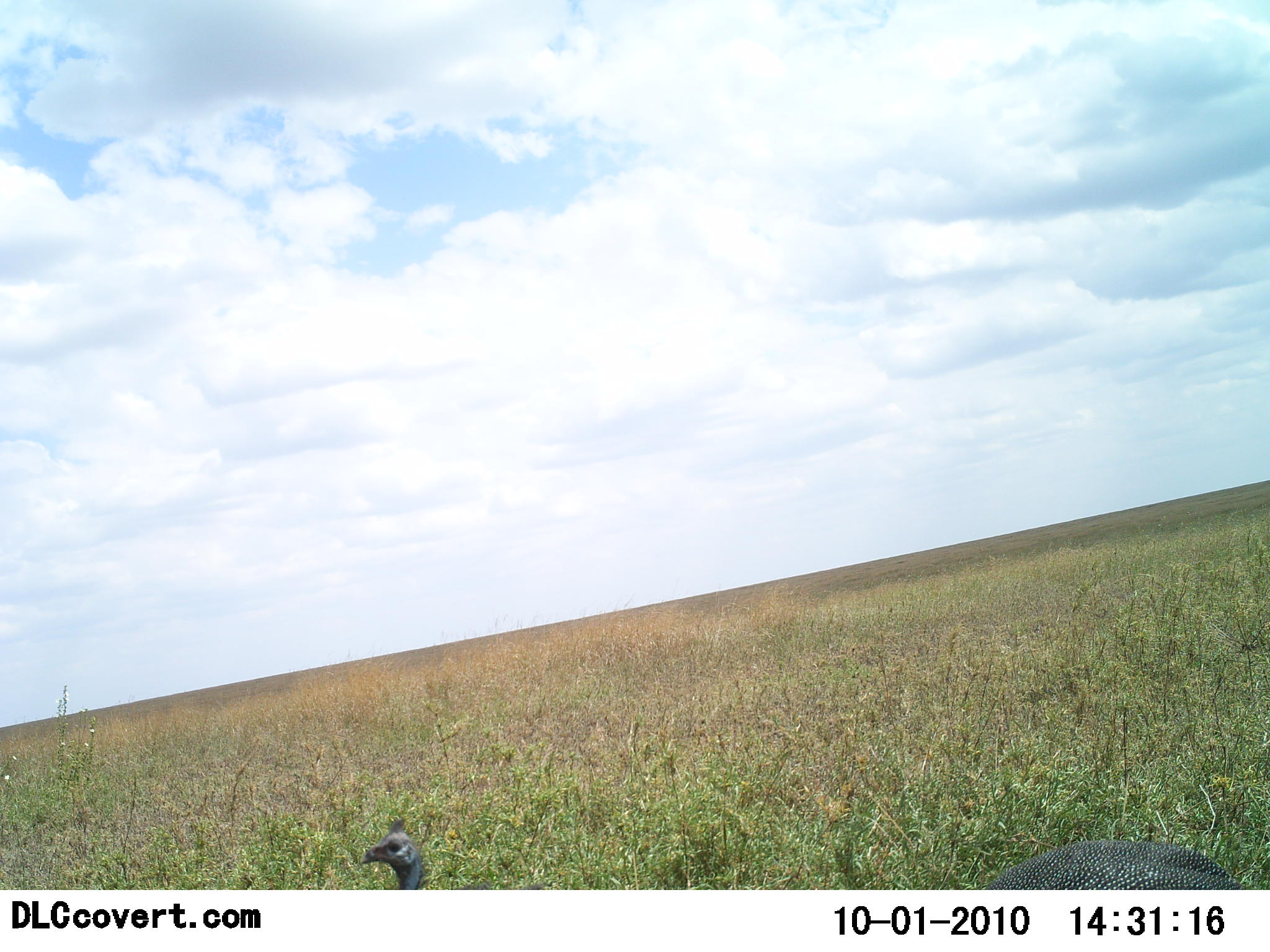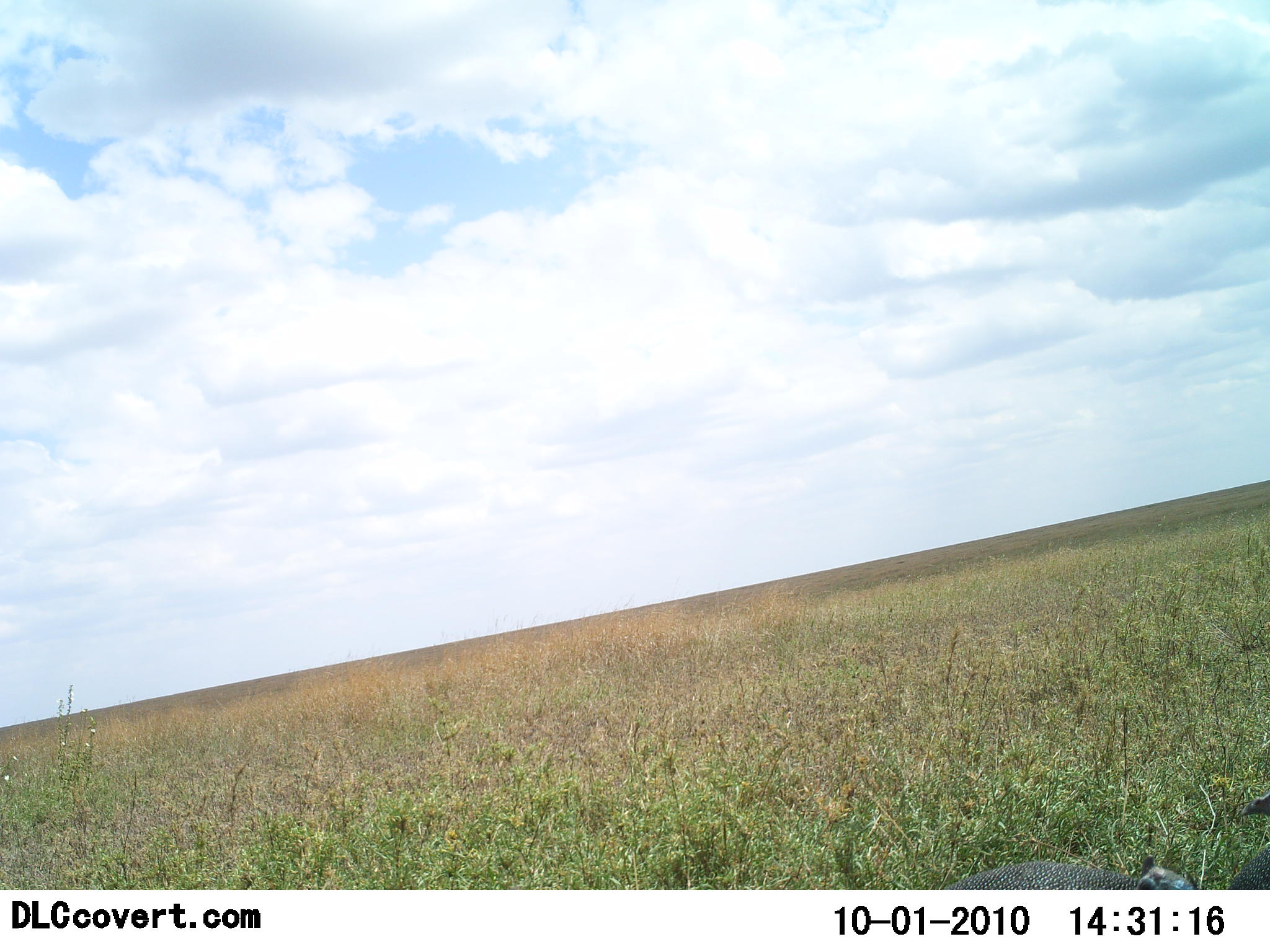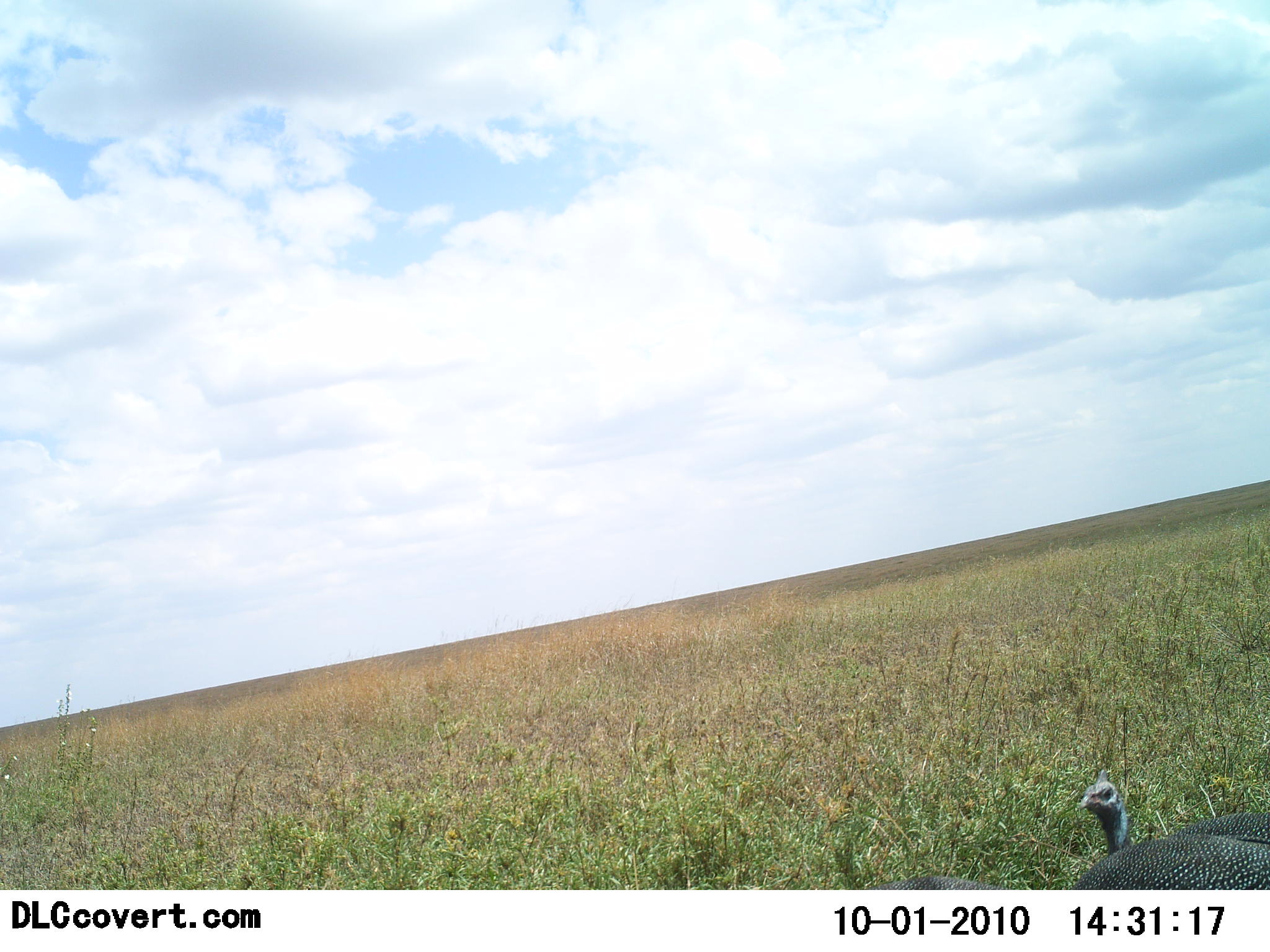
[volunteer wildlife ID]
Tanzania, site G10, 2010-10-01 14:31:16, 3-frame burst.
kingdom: Animalia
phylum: Chordata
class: Aves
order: Galliformes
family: Numididae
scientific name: Numididae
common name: guinea fowl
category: guineafowl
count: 3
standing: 32%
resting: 0%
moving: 68%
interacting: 5%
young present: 0%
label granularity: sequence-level